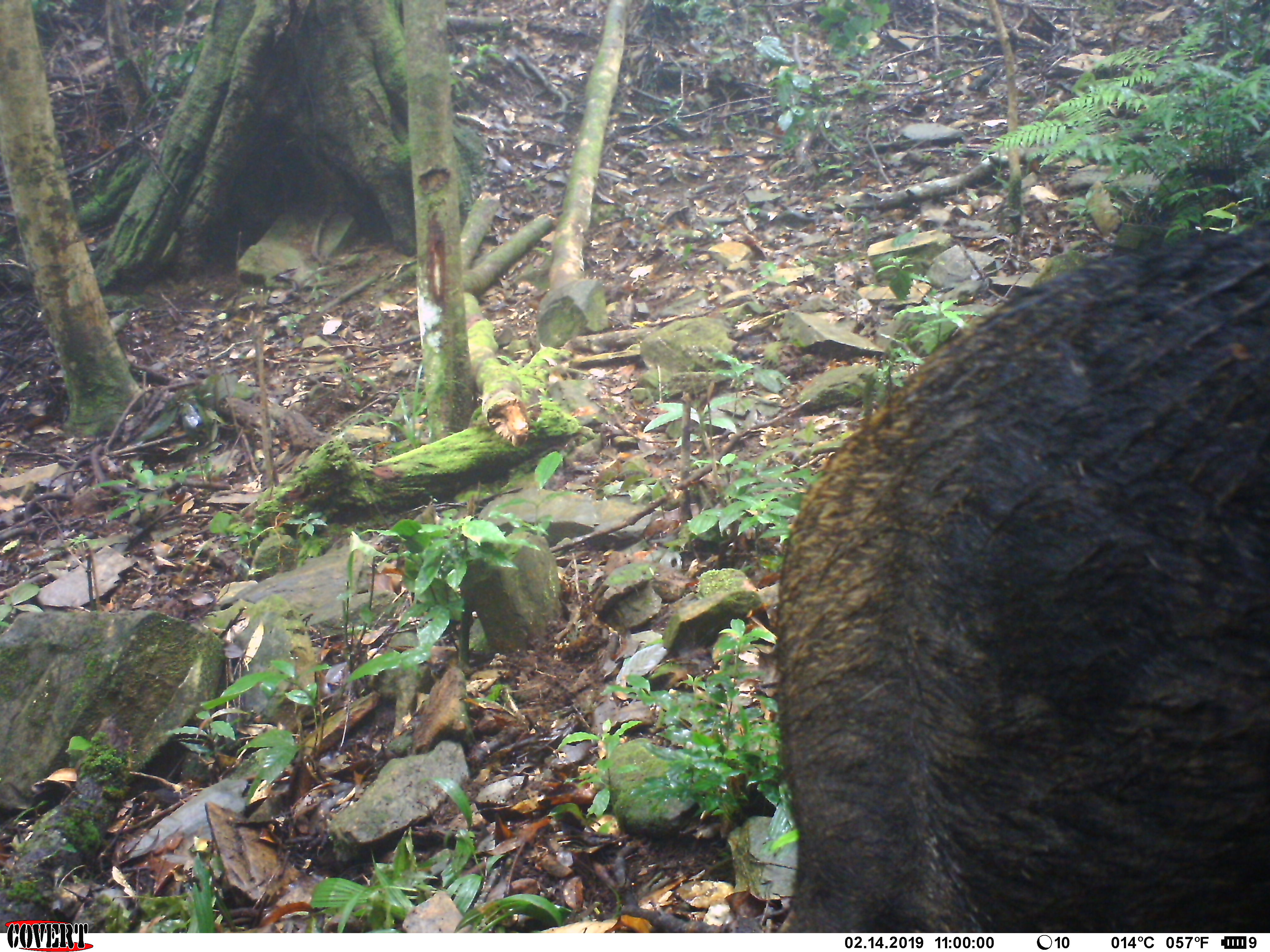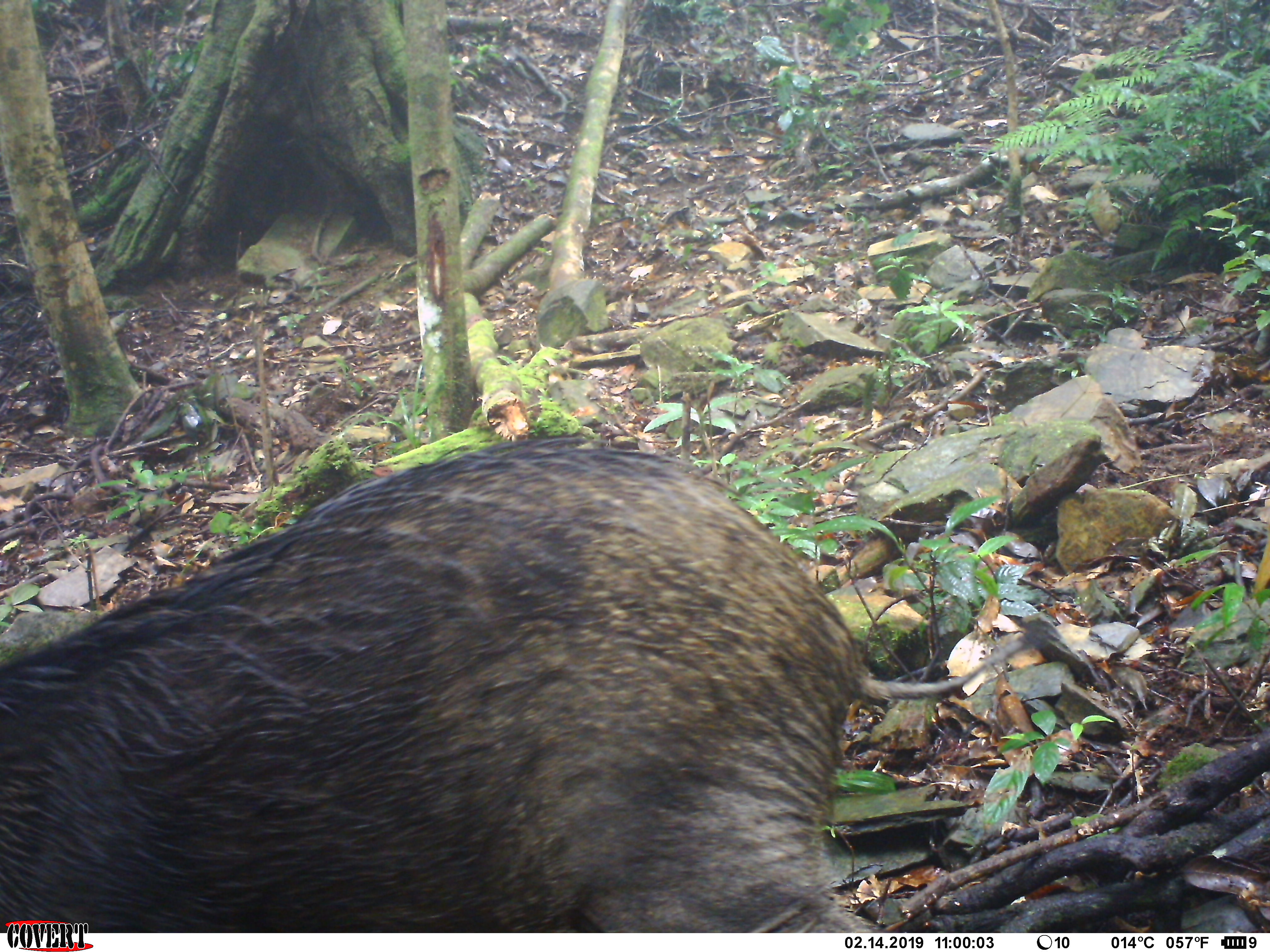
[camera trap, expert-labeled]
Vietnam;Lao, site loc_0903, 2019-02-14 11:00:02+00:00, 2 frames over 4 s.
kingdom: Animalia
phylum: Chordata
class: Mammalia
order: Artiodactyla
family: Suidae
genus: Sus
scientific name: Sus scrofa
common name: eurasian wild pig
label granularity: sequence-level